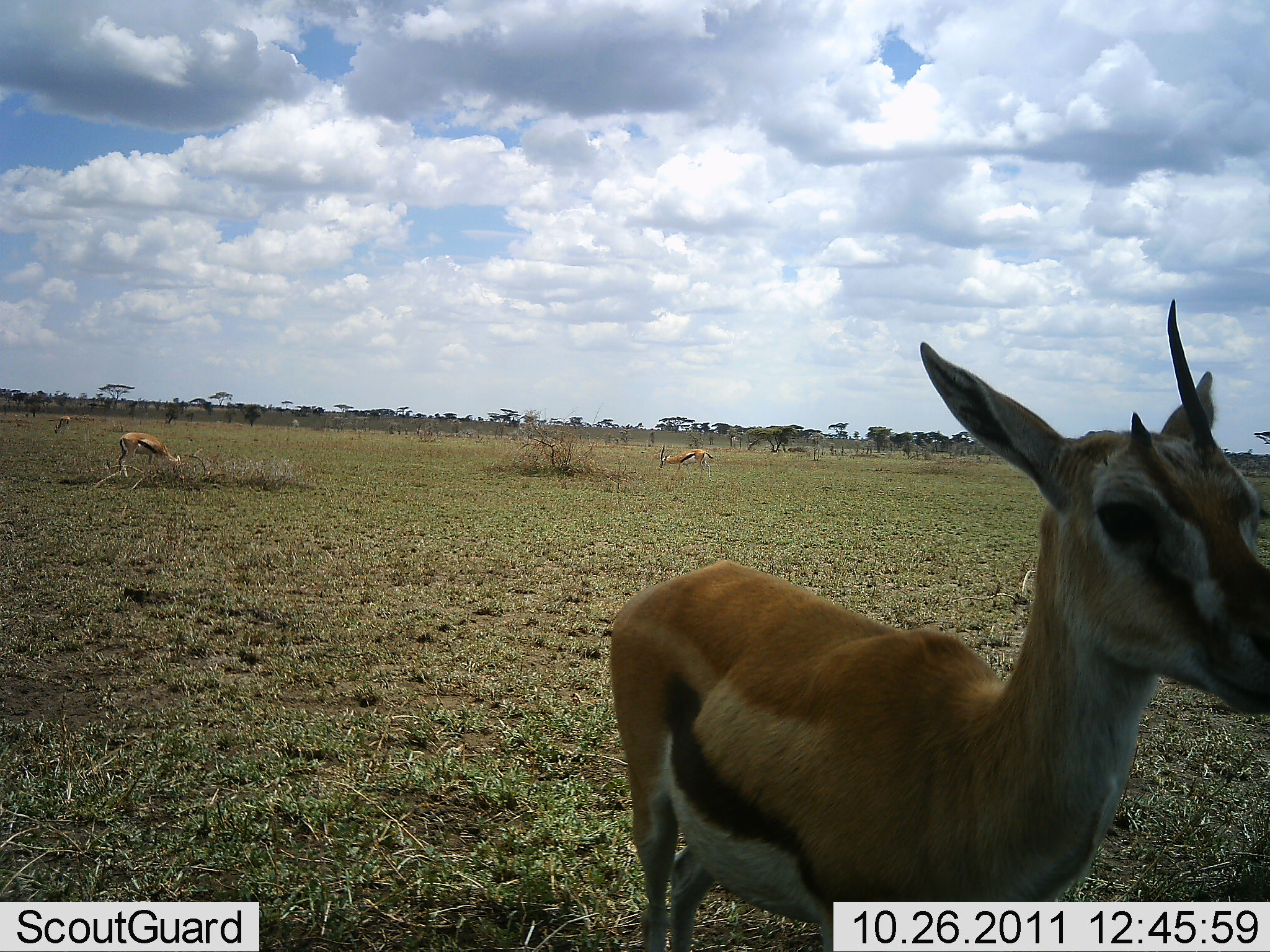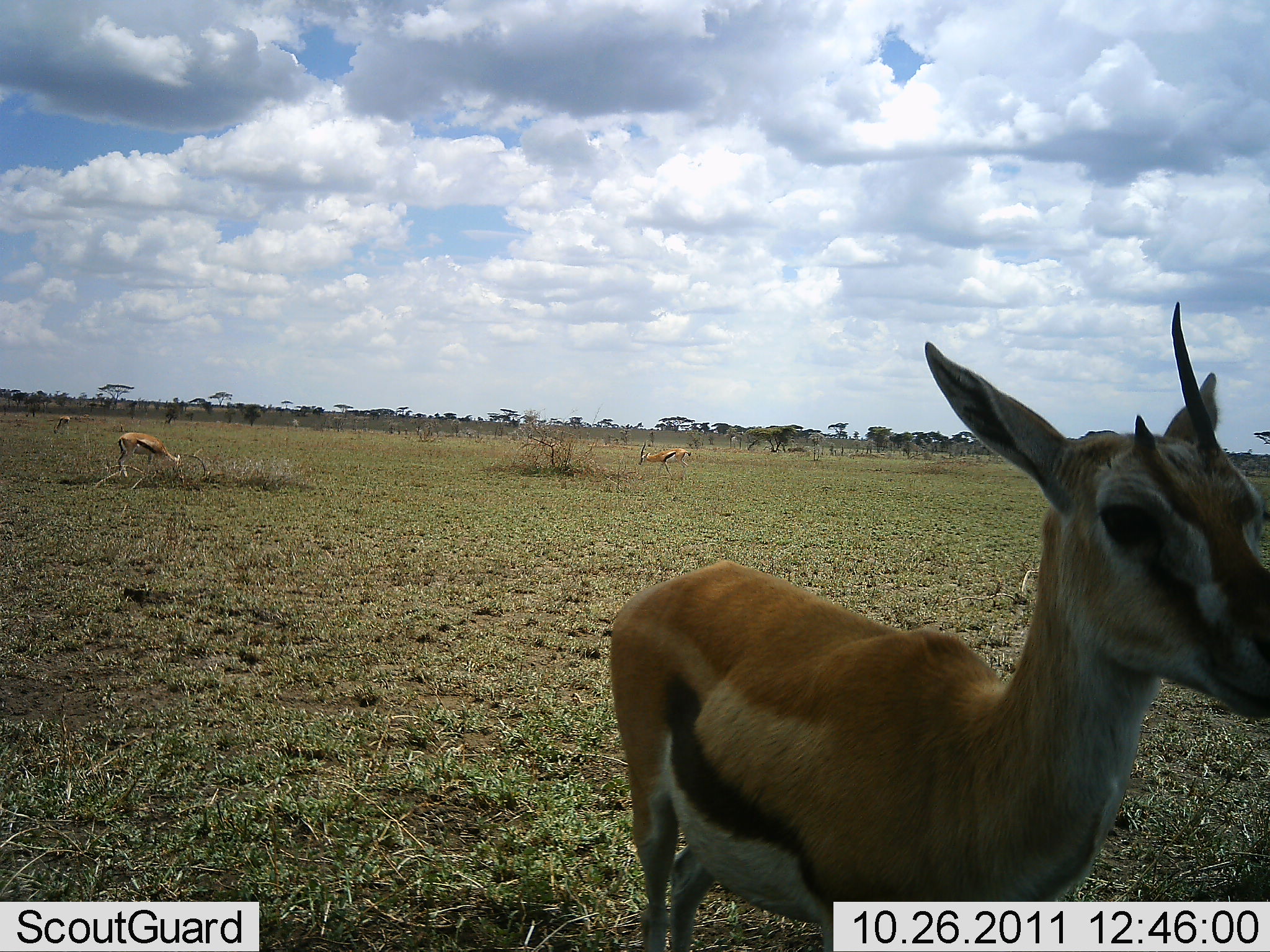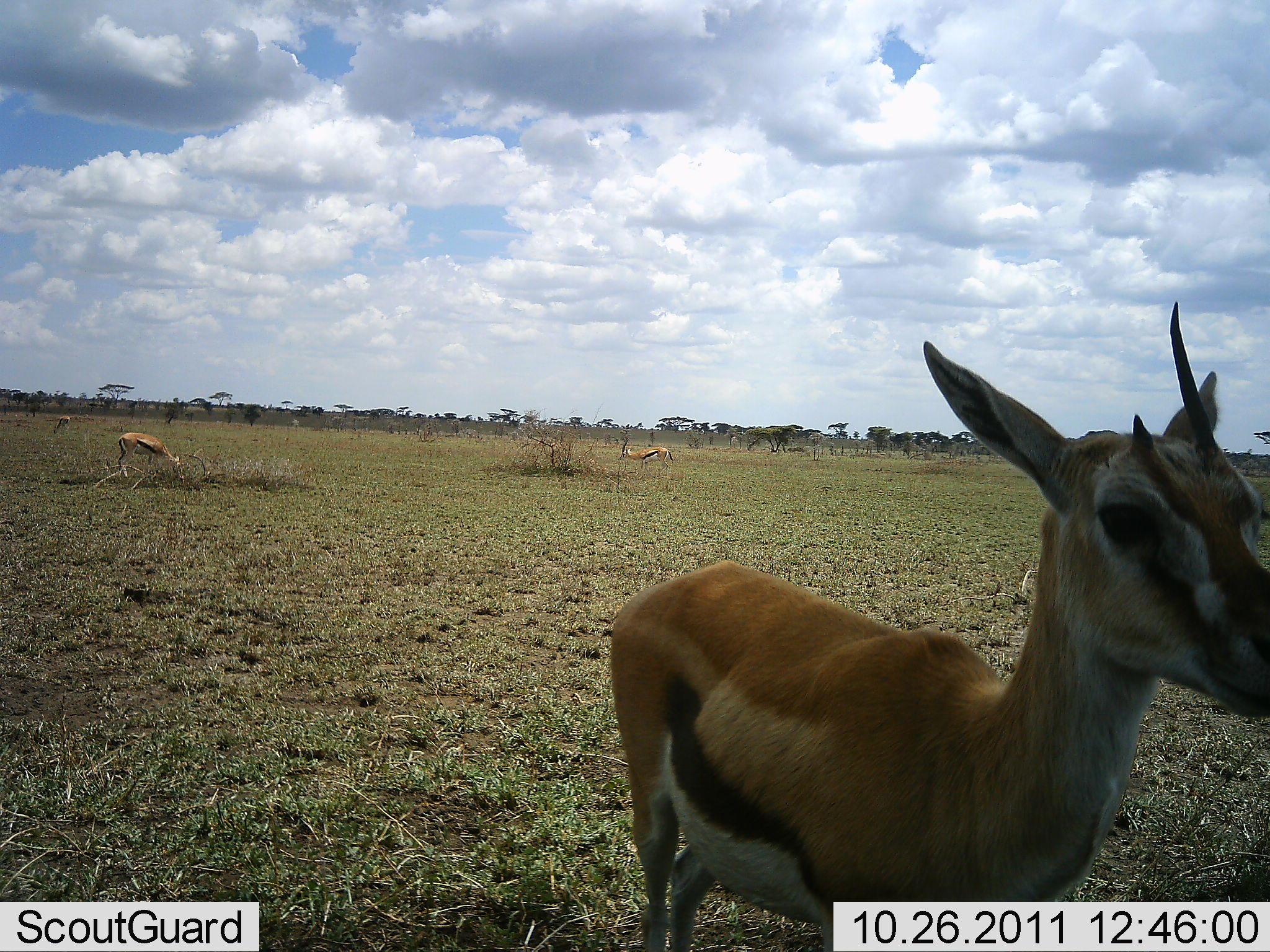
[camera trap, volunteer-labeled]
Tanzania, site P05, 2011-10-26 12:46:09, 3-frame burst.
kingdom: Animalia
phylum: Chordata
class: Mammalia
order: Artiodactyla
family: Bovidae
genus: Eudorcas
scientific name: Eudorcas thomsonii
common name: thomson's gazelle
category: gazellethomsons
Gazellethomsons (thomson's gazelle) (Eudorcas thomsonii), count 4. Behavior (volunteer vote fractions): standing 91%, resting 0%, moving 45%, interacting 0%. Young present (vote fraction): 0%. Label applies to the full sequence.